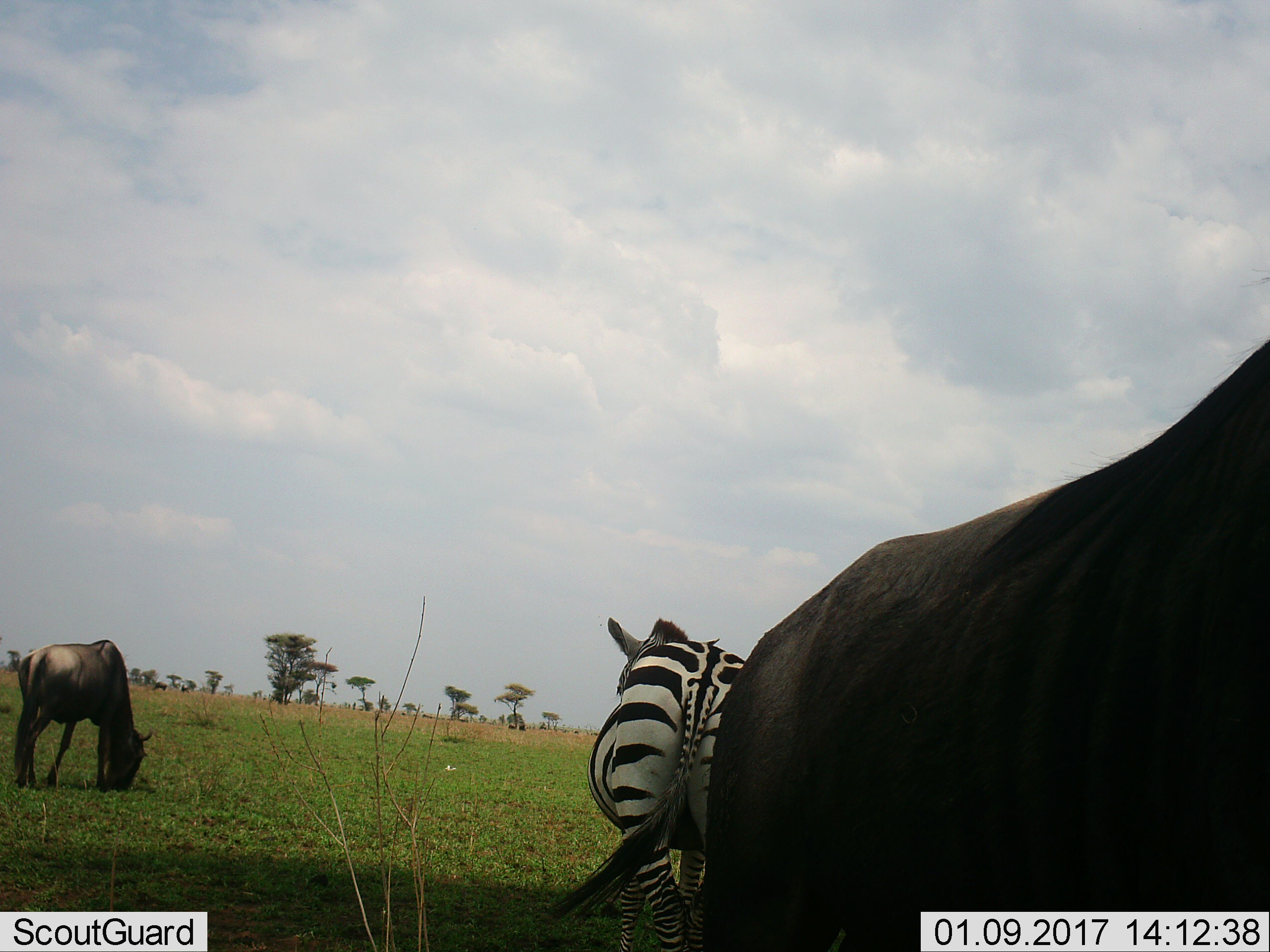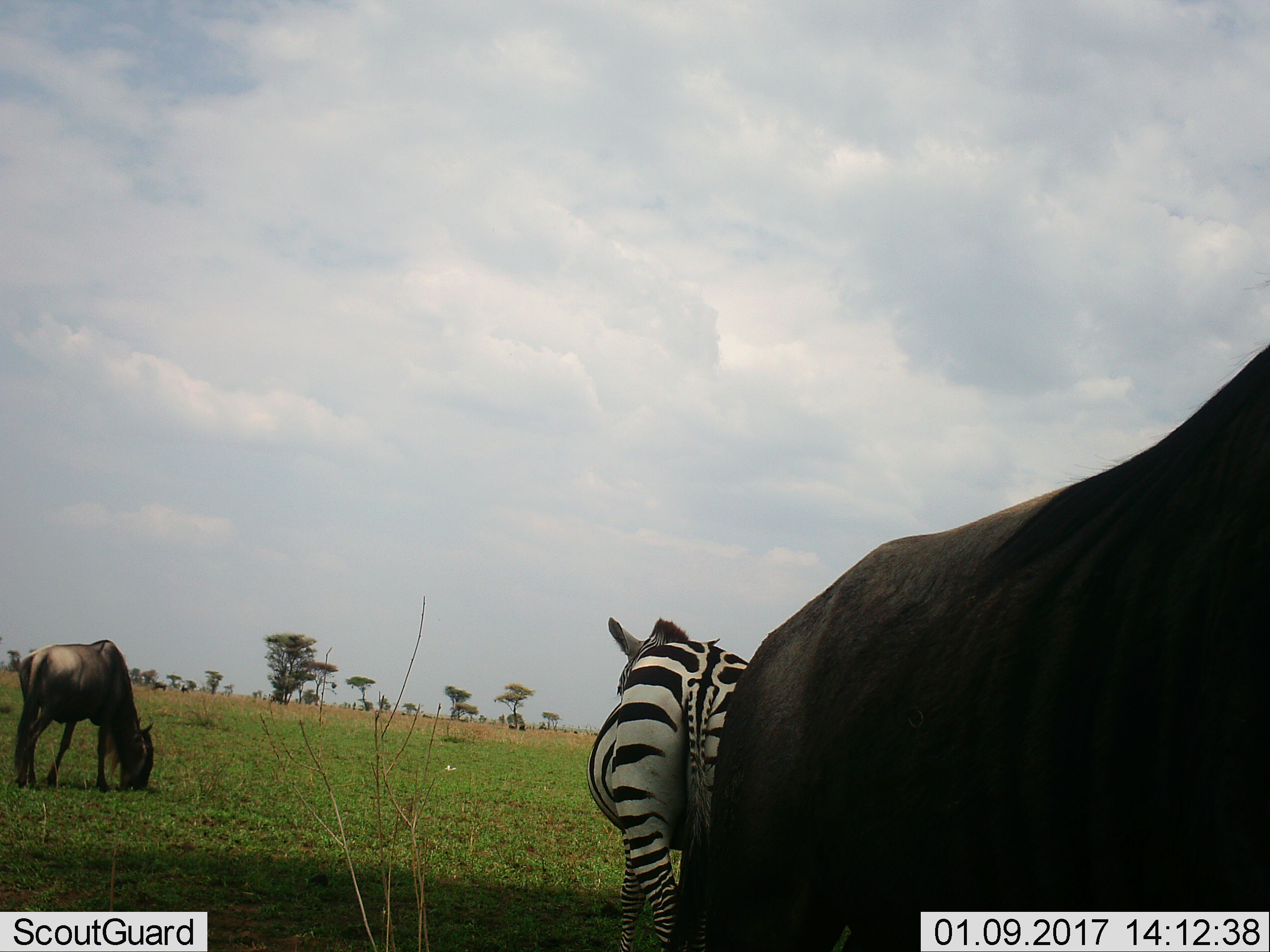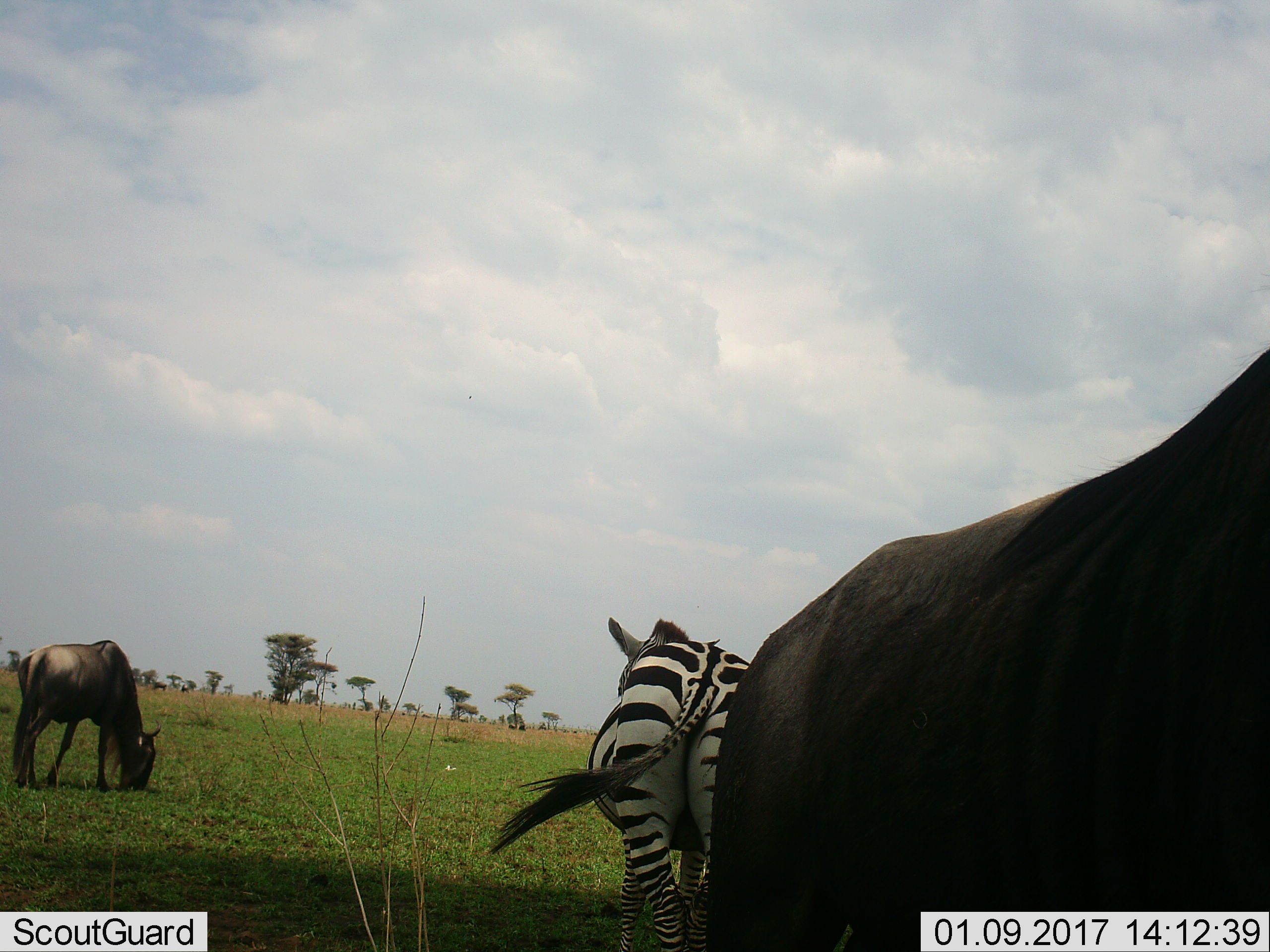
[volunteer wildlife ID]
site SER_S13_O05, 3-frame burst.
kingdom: Animalia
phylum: Chordata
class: Mammalia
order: Artiodactyla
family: Bovidae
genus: Connochaetes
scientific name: Connochaetes taurinus taurinus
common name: blue wildebeest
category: wildebeestblue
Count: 2.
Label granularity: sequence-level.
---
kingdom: Animalia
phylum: Chordata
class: Mammalia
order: Perissodactyla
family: Equidae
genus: Equus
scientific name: Equus quagga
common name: plains zebra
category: zebraplains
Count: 1.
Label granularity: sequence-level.